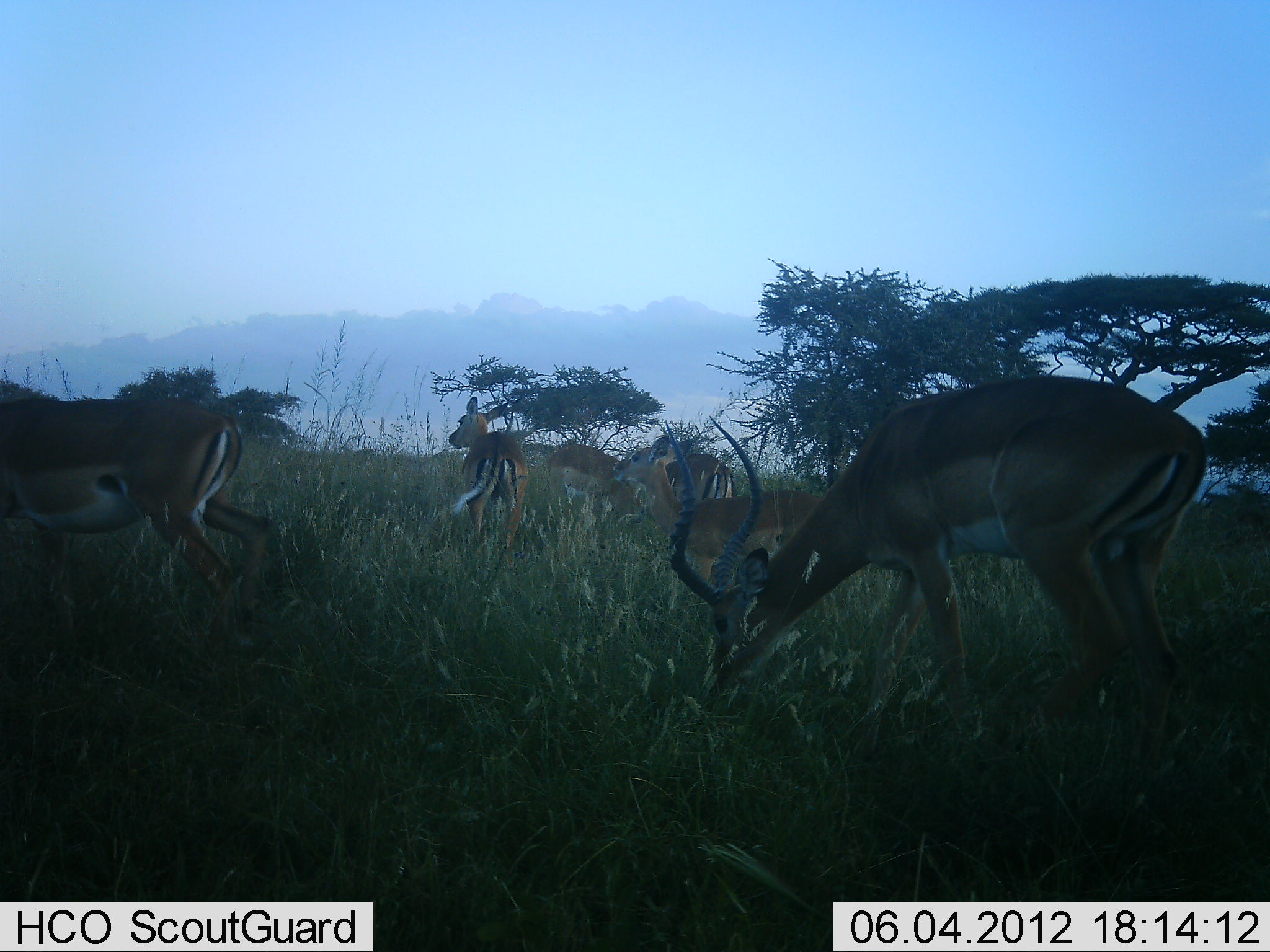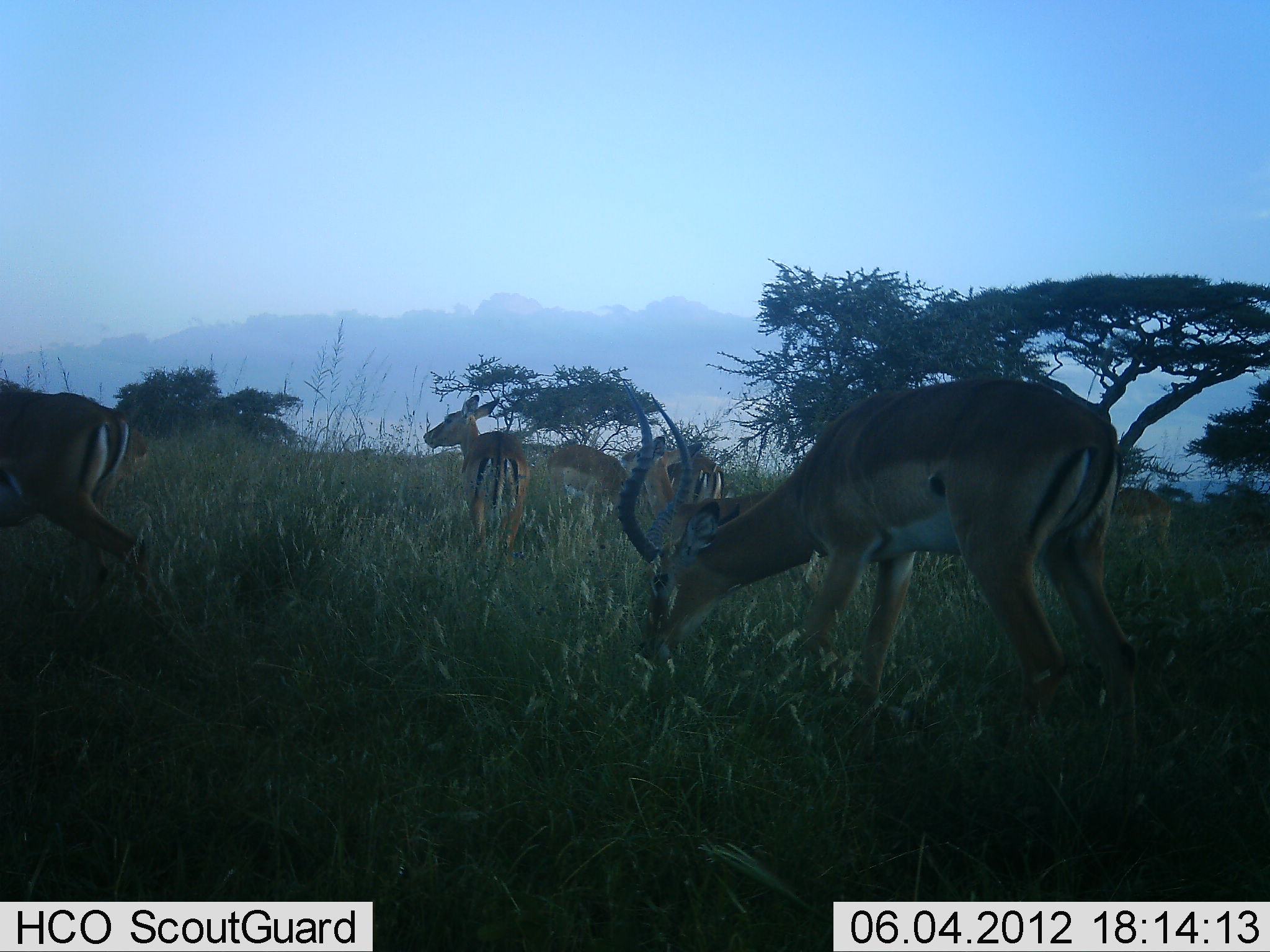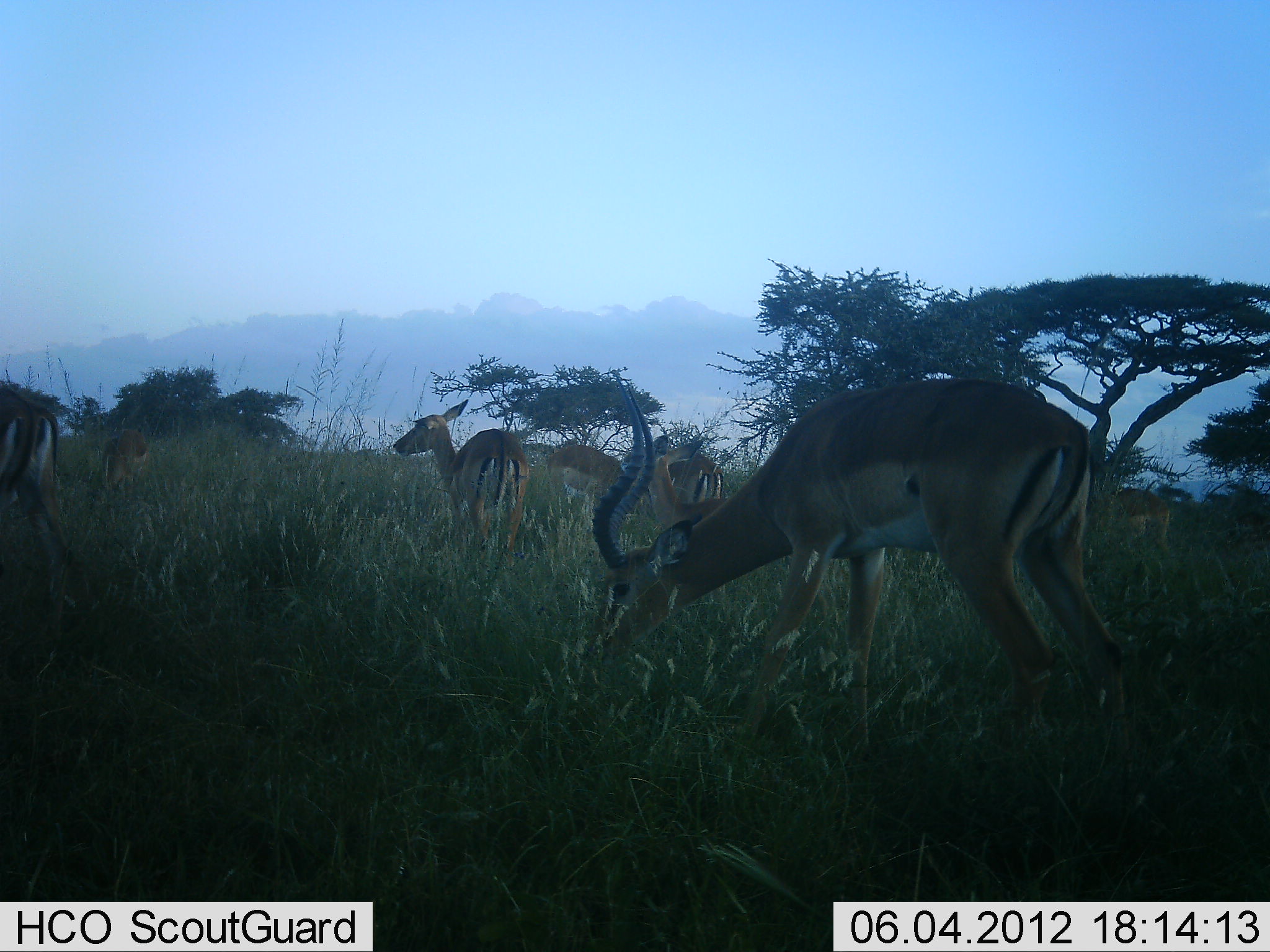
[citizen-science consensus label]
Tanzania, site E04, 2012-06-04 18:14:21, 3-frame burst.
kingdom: Animalia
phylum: Chordata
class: Mammalia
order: Artiodactyla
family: Bovidae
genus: Aepyceros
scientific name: Aepyceros melampus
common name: impala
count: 6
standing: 70%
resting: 0%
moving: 50%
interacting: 0%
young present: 10%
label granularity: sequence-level